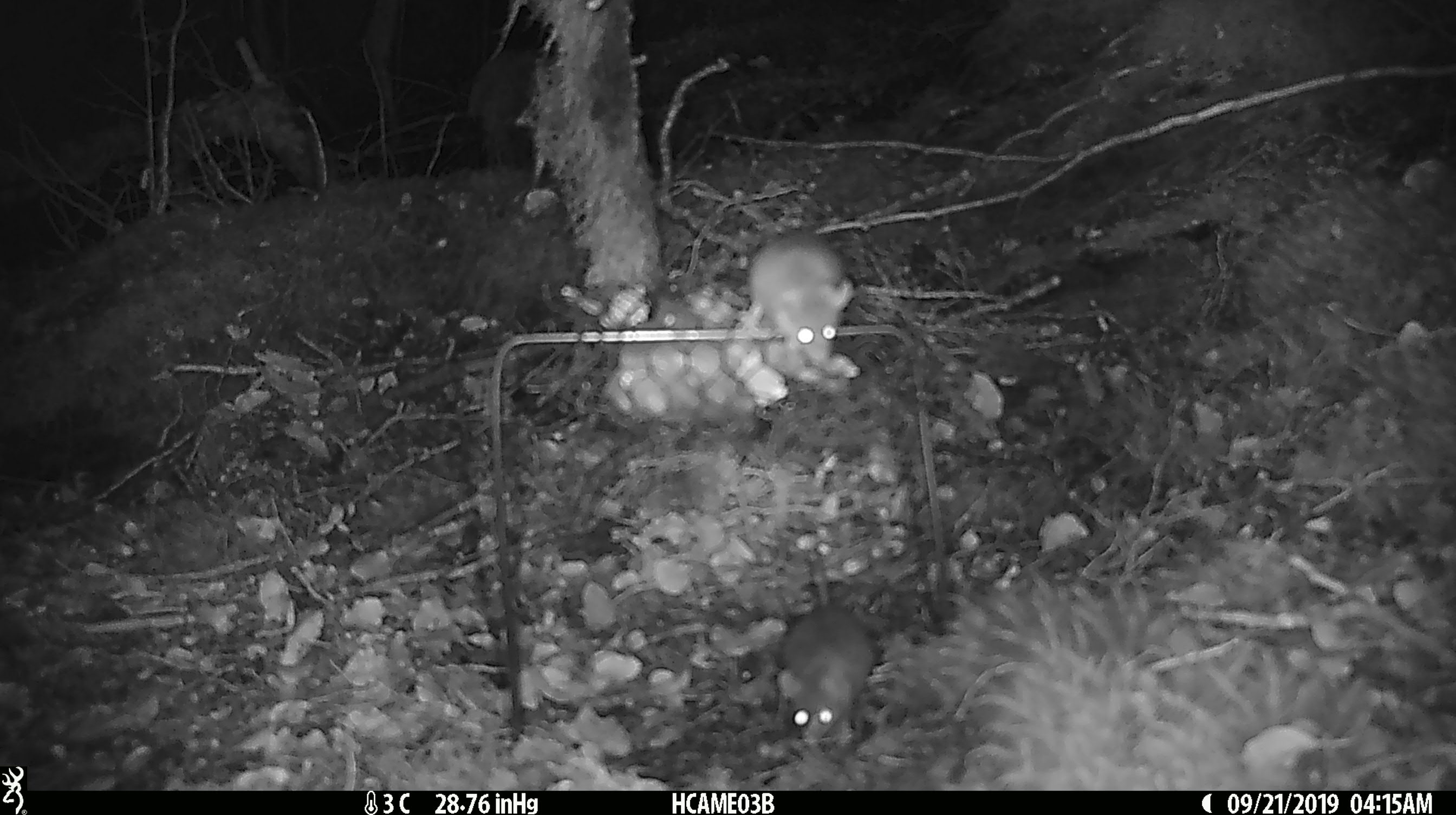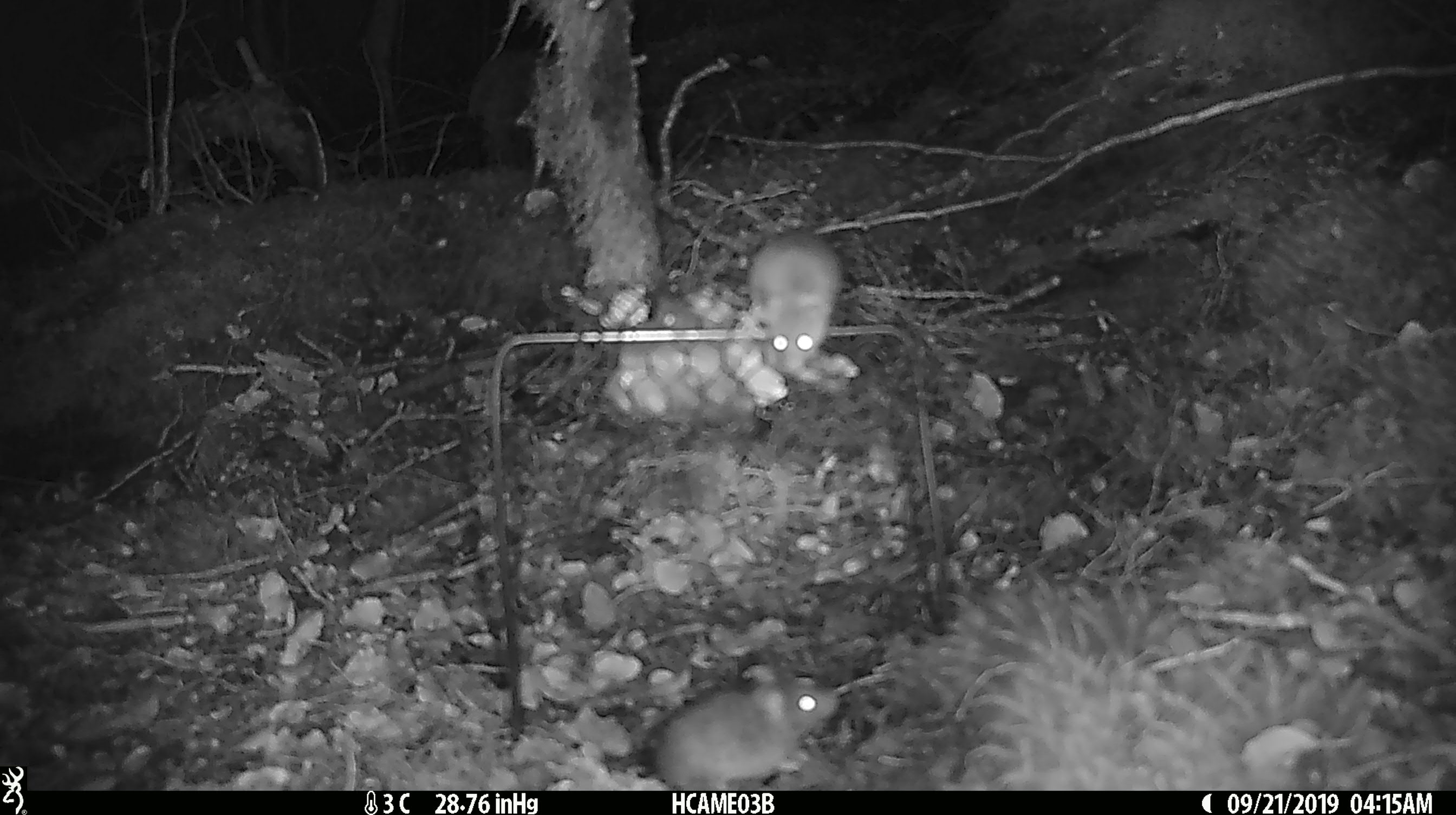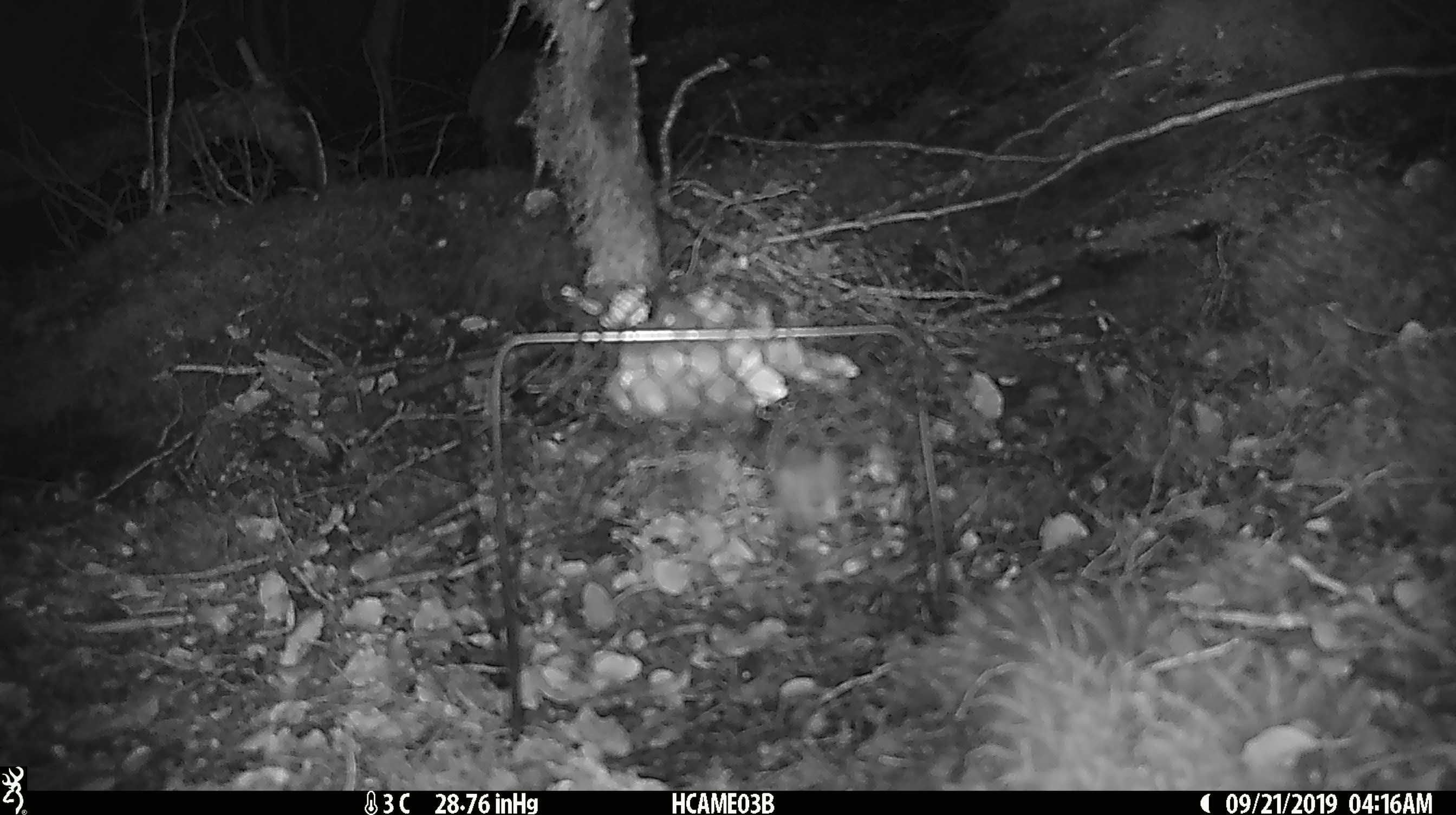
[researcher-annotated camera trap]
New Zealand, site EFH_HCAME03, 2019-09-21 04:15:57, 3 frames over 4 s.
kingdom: Animalia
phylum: Chordata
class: Mammalia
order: Rodentia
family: Muridae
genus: Mus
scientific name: Mus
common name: mouse